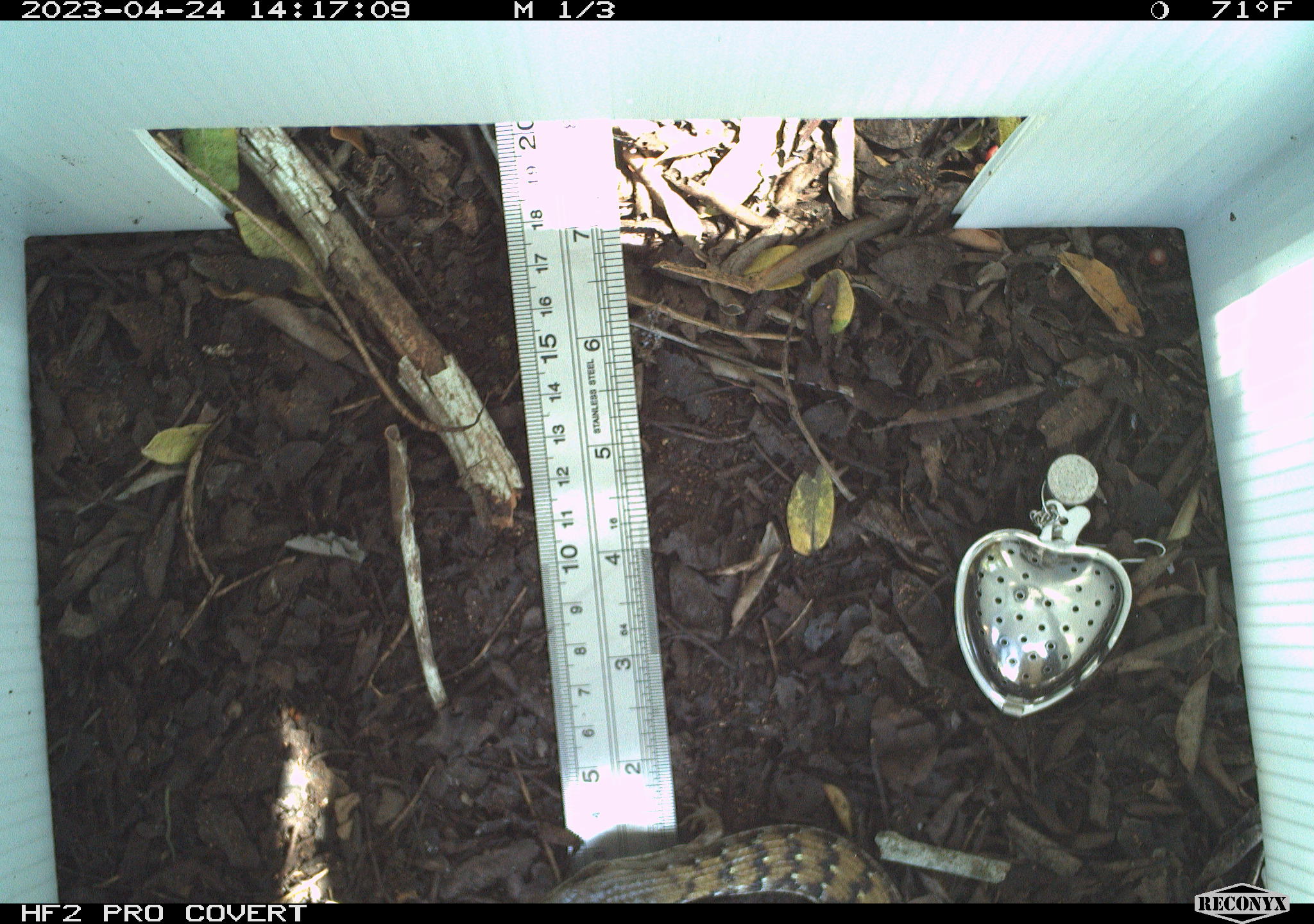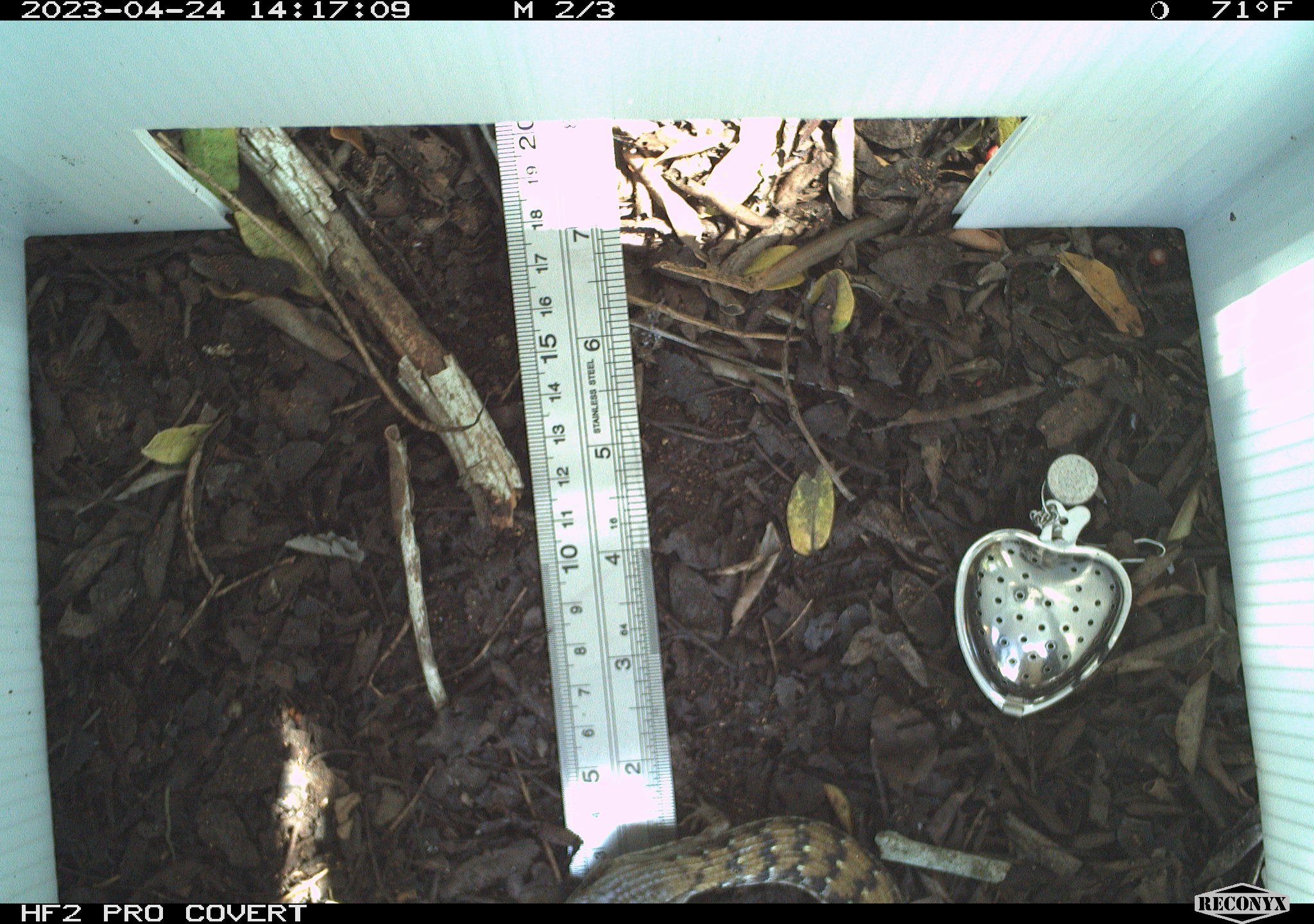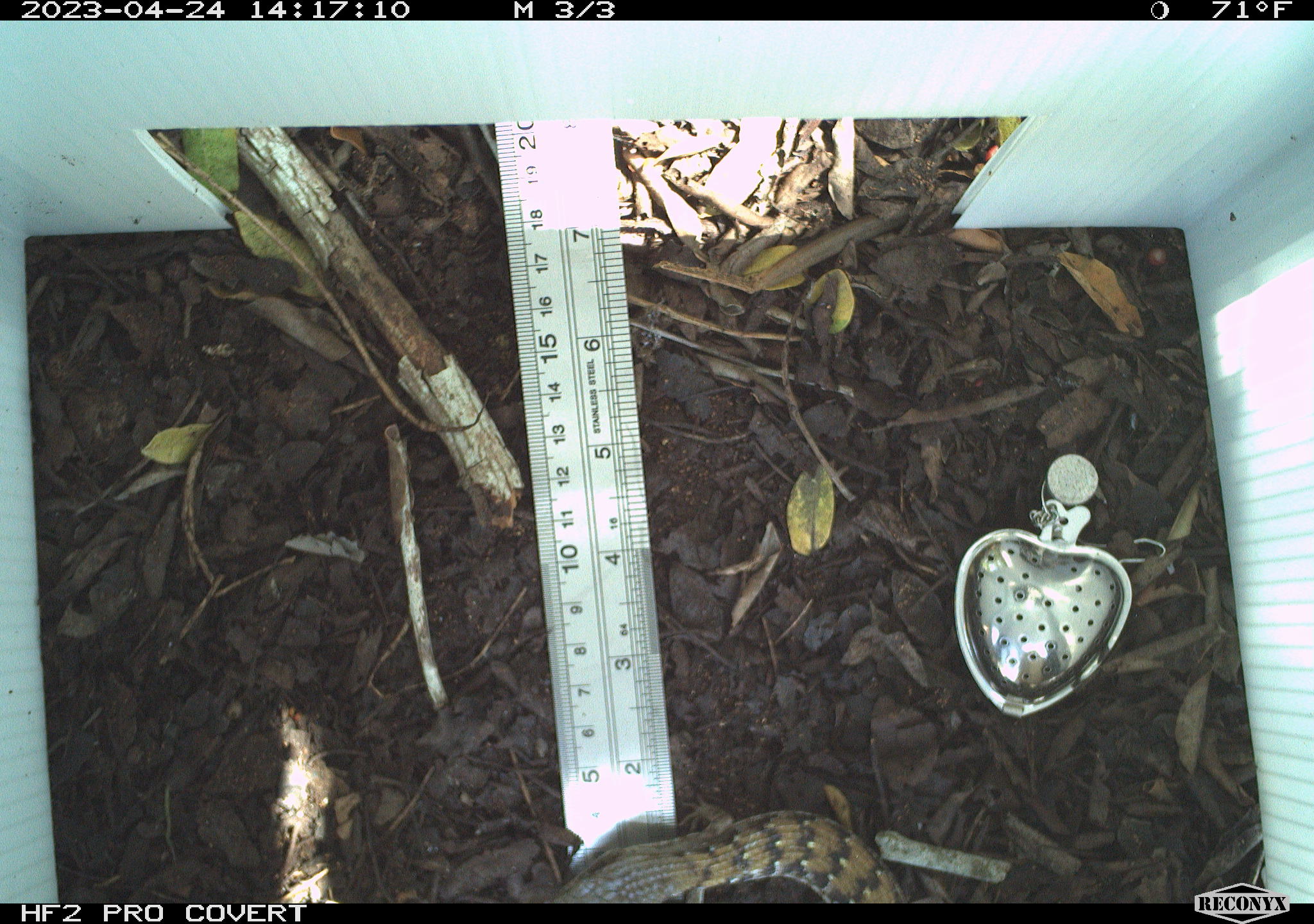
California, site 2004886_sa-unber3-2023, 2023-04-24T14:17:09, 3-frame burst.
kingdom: Animalia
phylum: Chordata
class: Reptilia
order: Squamata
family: Anguidae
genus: Elgaria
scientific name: Elgaria multicarinata webbii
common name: san diego alligator lizard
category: woodland alligator lizard